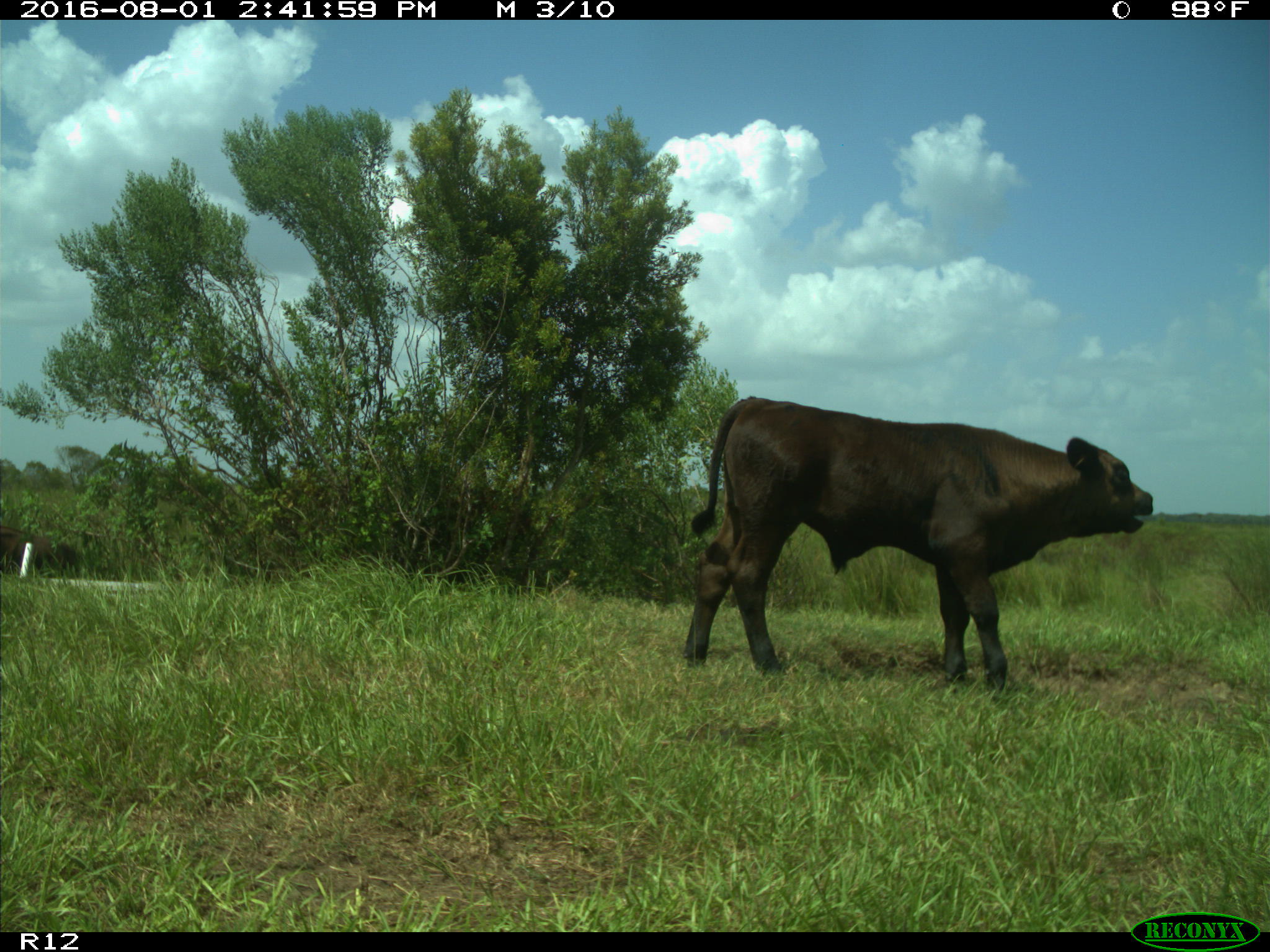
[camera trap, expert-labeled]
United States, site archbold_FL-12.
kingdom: Animalia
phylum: Chordata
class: Mammalia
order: Artiodactyla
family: Bovidae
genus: Bos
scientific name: Bos taurus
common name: domestic cow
Bos taurus (domestic cow).